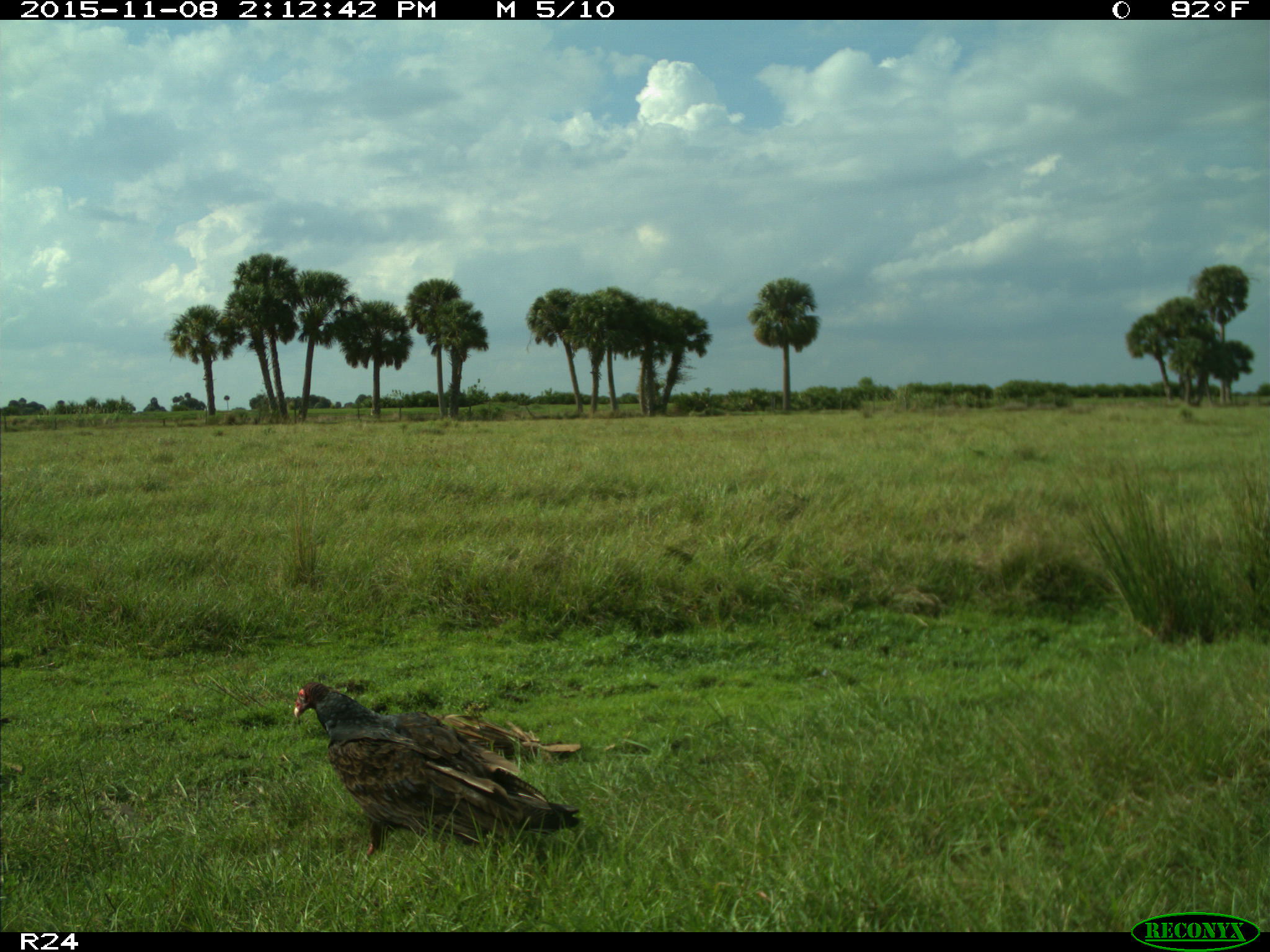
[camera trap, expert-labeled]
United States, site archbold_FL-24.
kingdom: Animalia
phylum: Chordata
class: Aves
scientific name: Aves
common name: birds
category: unidentified bird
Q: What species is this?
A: Unidentified bird (birds) (Aves).